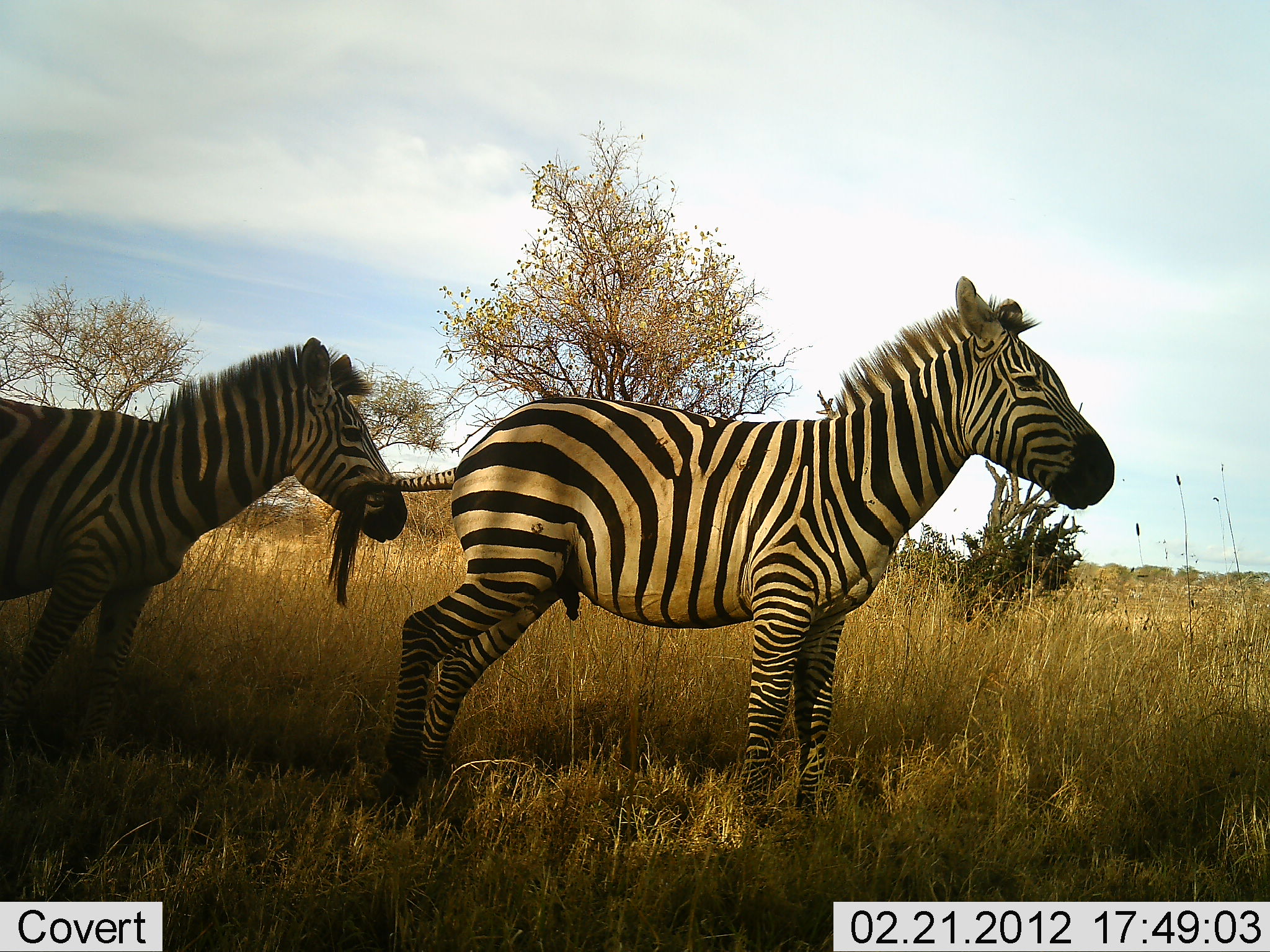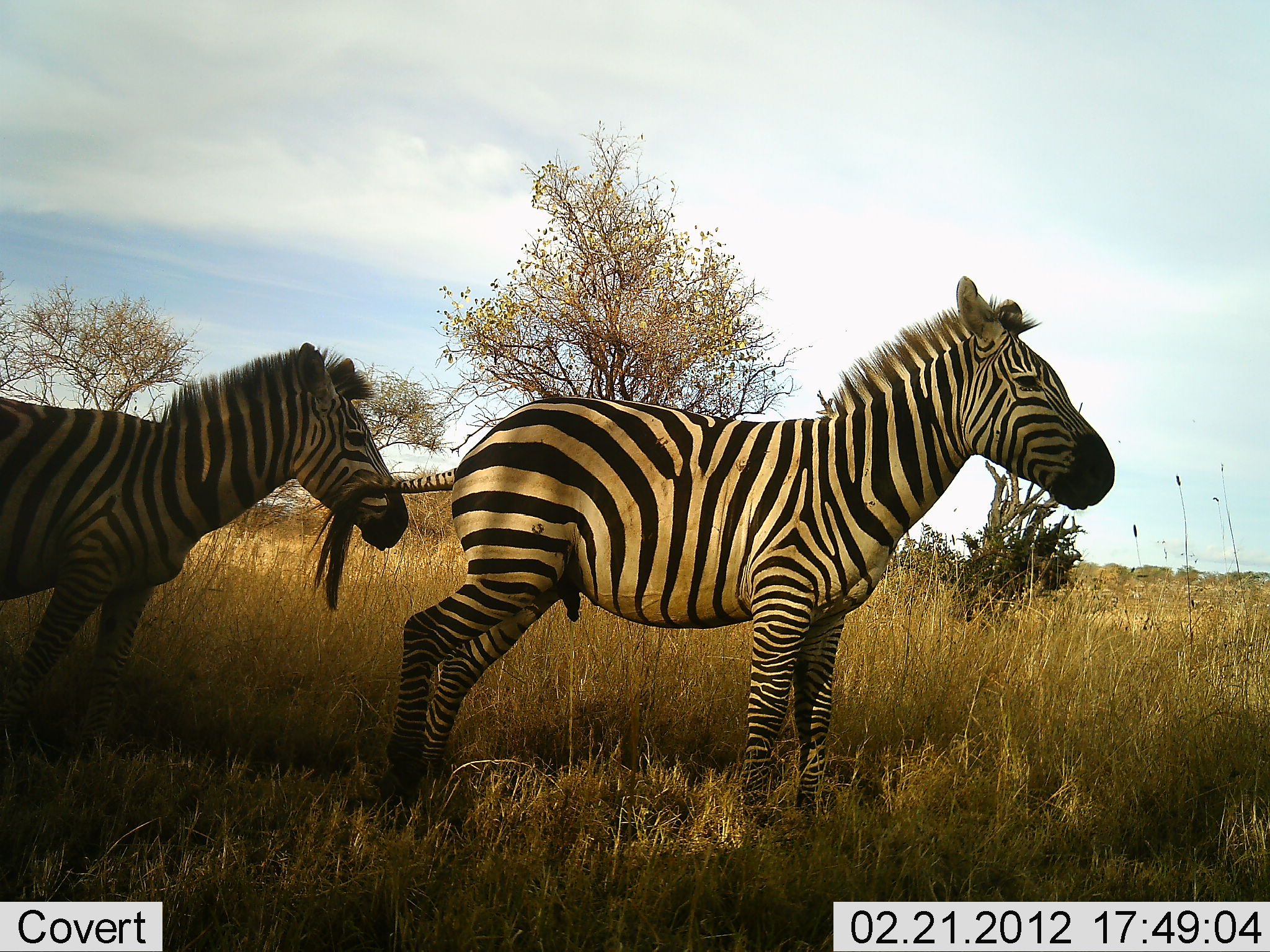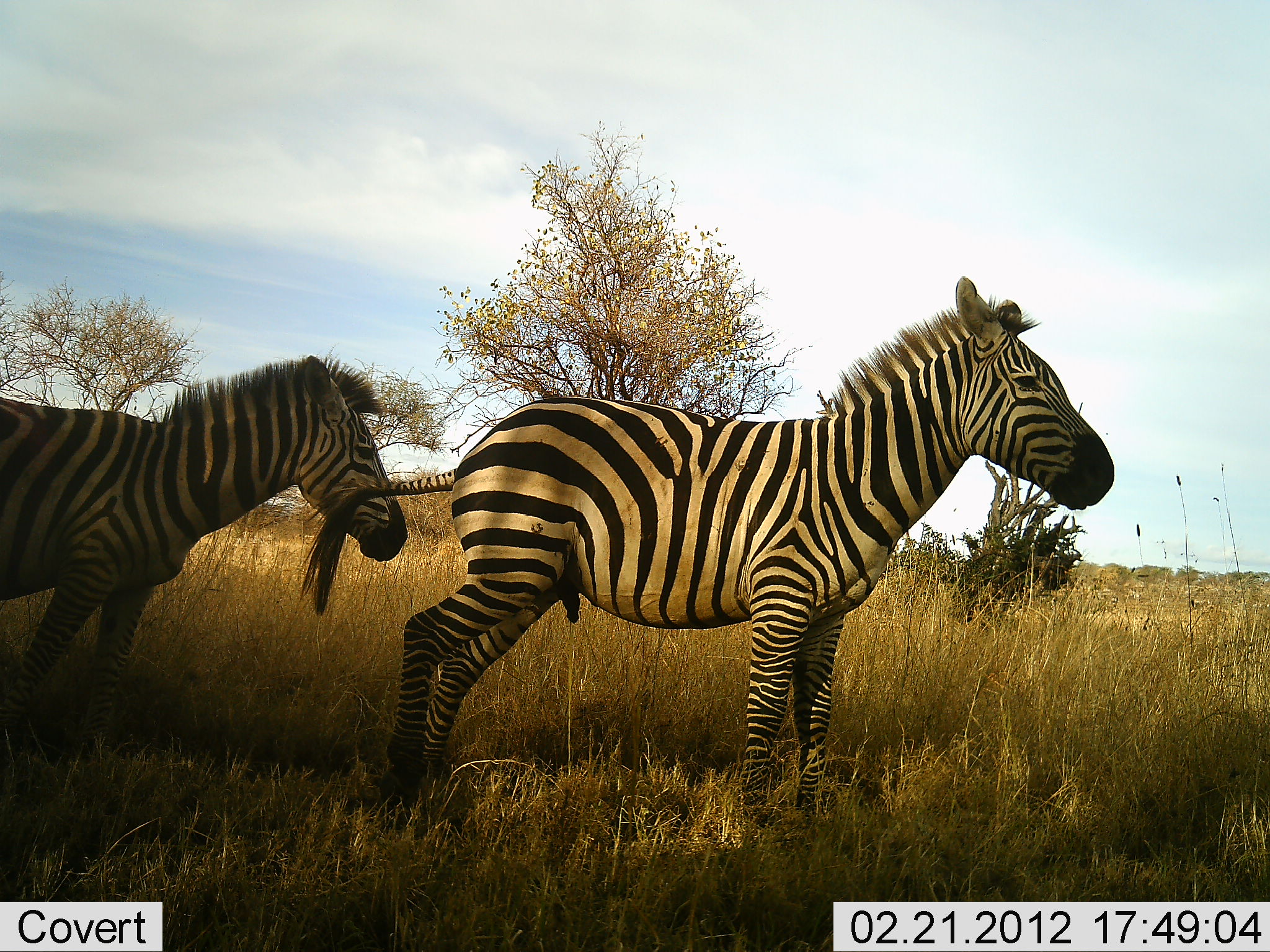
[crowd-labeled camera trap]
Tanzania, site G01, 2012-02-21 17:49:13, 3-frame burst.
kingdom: Animalia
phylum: Chordata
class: Mammalia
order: Perissodactyla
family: Equidae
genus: Equus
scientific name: Equus quagga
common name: plains zebra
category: zebra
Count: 2.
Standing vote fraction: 95%.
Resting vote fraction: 0%.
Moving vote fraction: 9%.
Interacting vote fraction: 9%.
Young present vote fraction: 0%.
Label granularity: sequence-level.